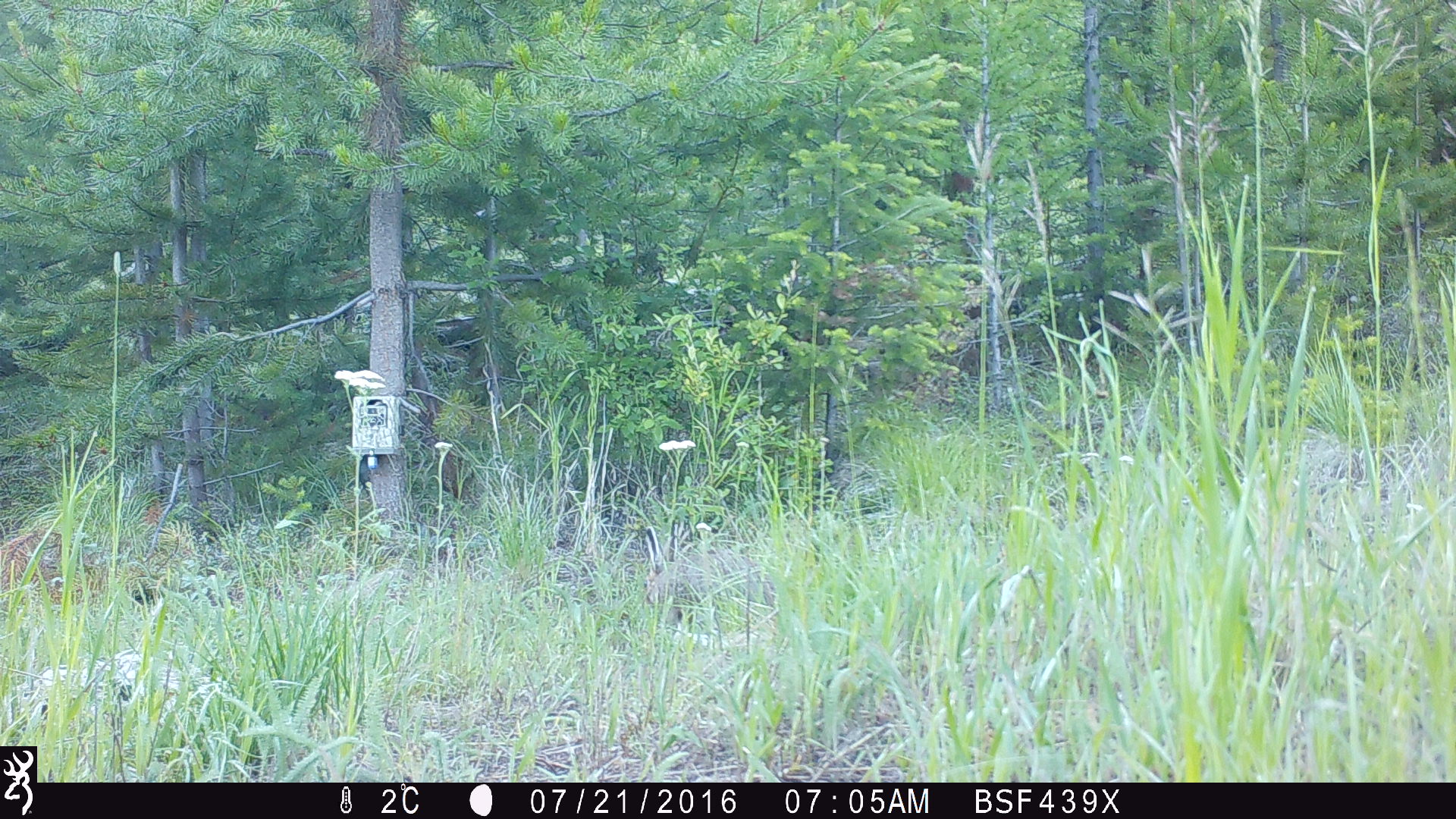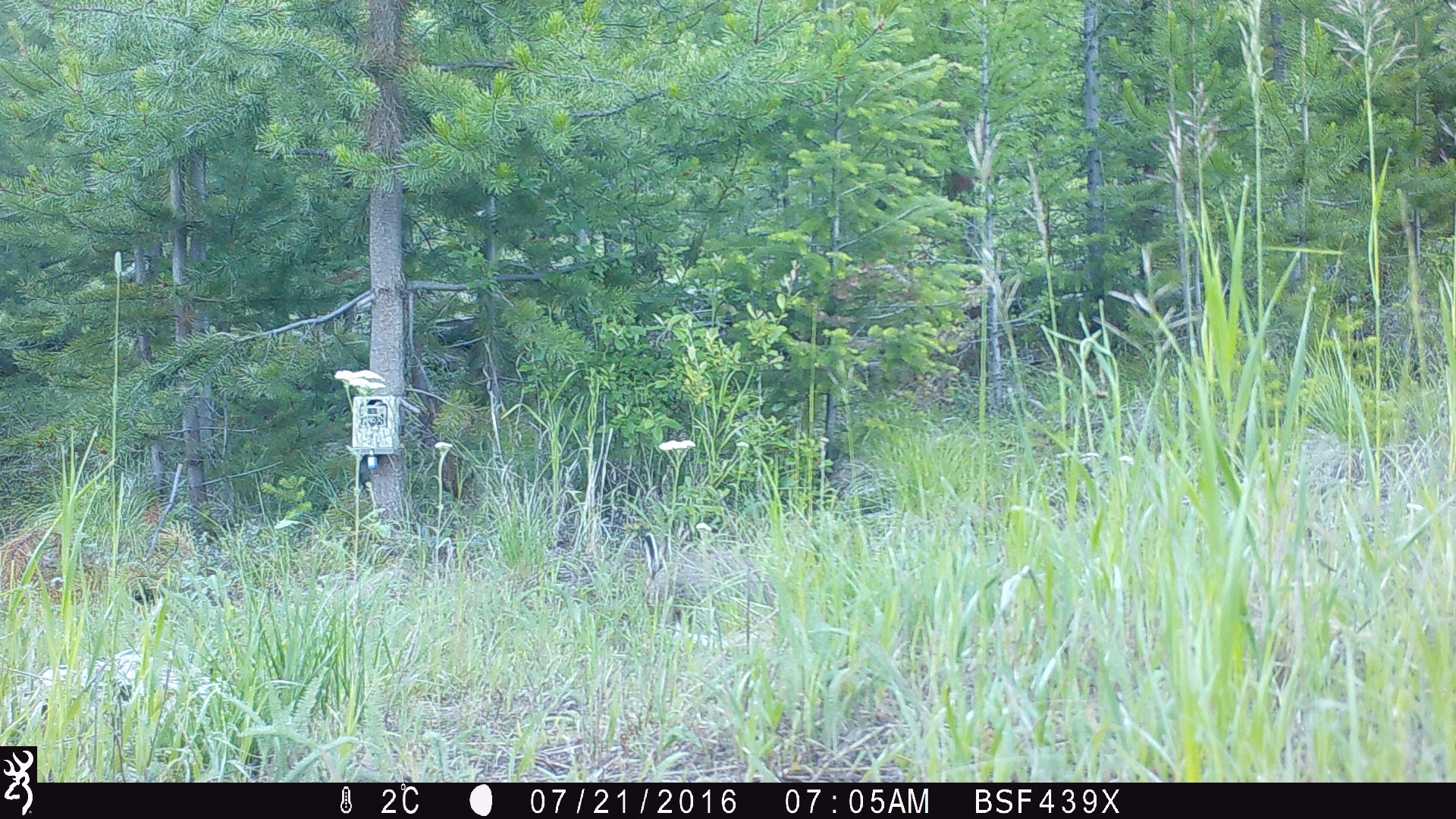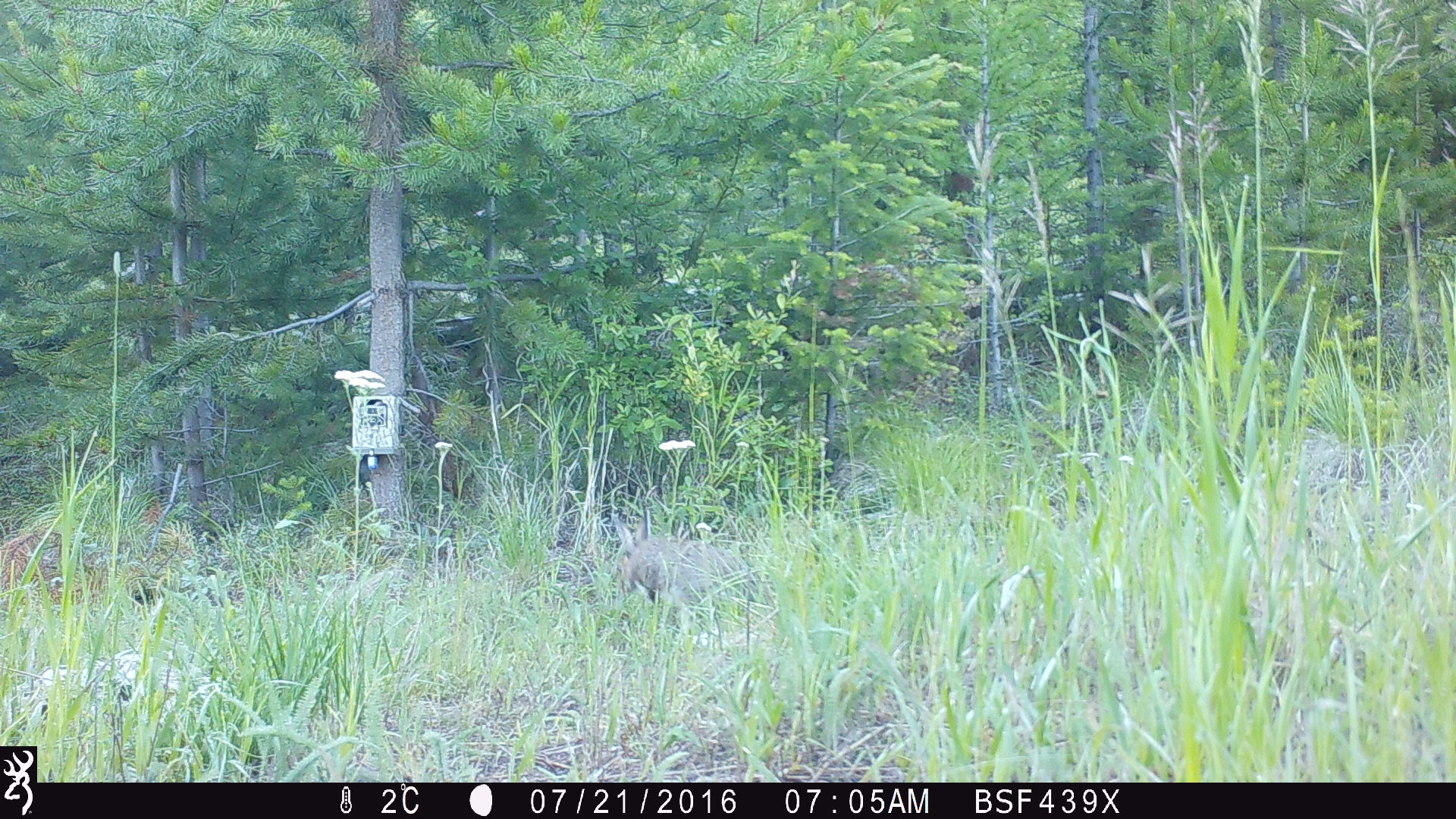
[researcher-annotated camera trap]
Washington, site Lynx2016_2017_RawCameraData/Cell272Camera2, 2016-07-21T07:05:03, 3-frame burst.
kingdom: Animalia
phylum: Chordata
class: Mammalia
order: Lagomorpha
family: Leporidae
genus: Lepus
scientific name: Lepus americanus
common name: snowshoe hare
Lepus americanus (snowshoe hare). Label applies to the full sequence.